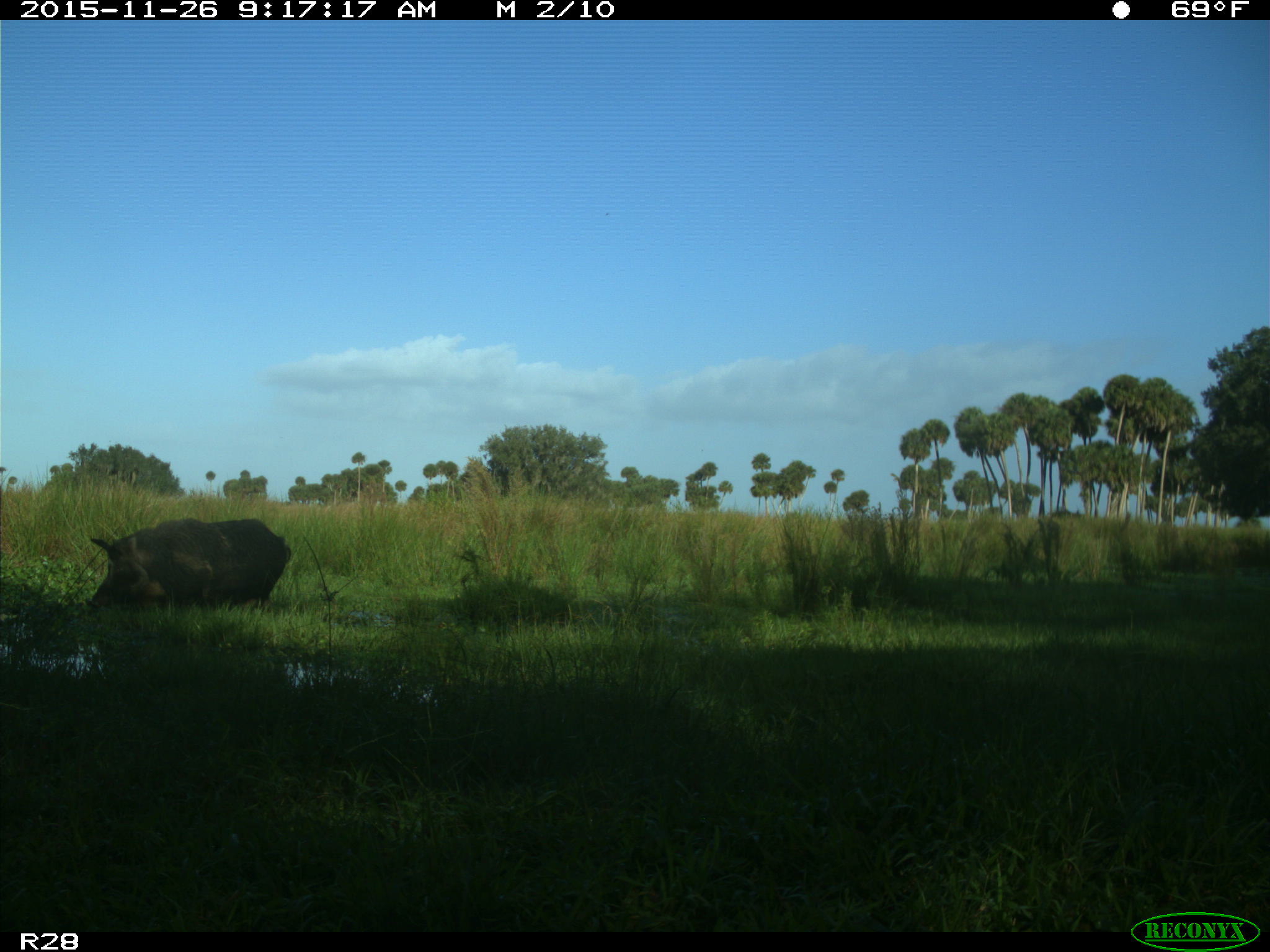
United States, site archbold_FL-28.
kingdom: Animalia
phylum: Chordata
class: Mammalia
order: Artiodactyla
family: Suidae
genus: Sus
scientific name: Sus scrofa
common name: wild boar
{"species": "Sus scrofa (wild boar)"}